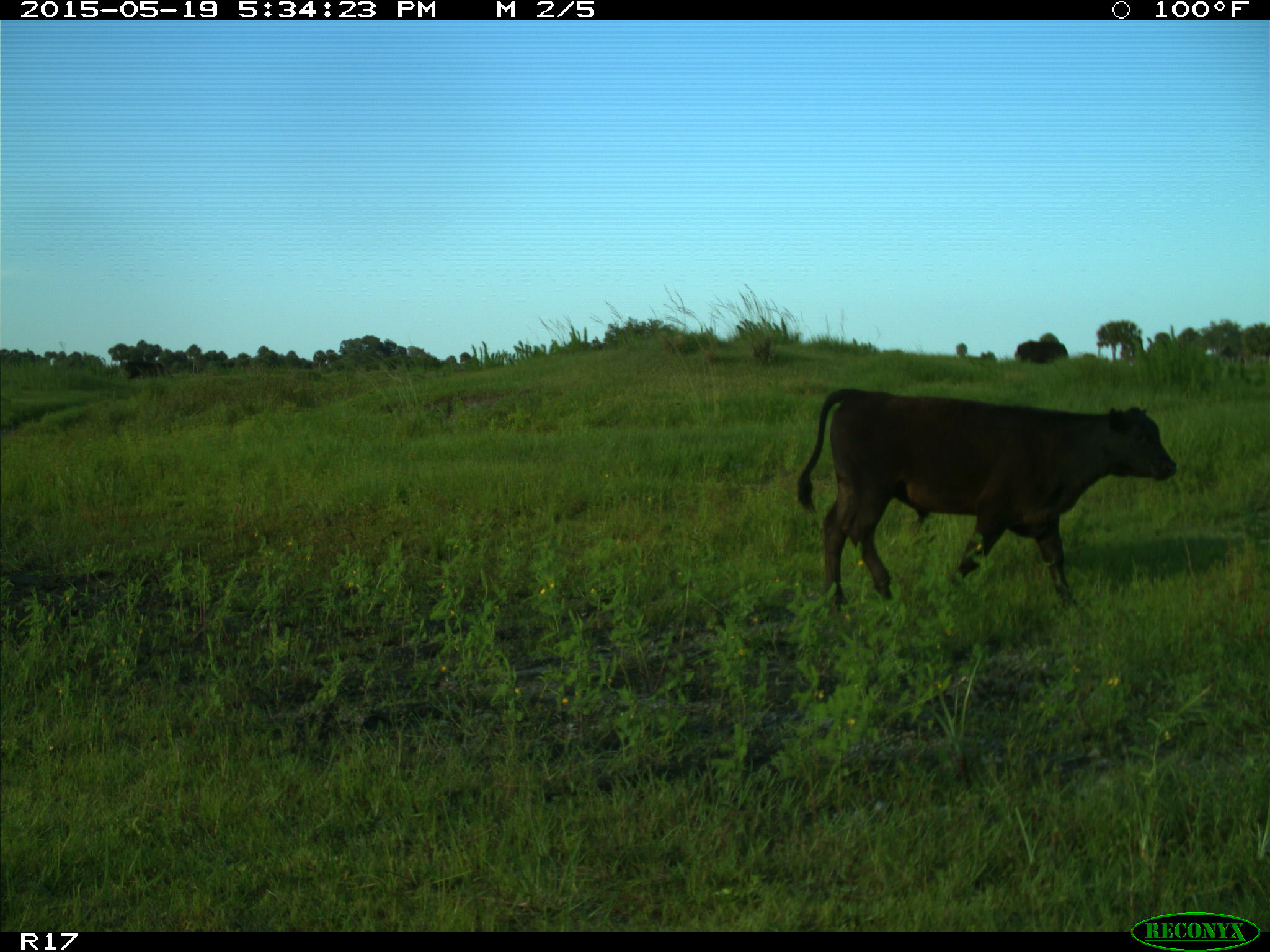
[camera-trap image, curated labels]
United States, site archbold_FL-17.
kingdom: Animalia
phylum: Chordata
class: Mammalia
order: Artiodactyla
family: Bovidae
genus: Bos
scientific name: Bos taurus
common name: domestic cow